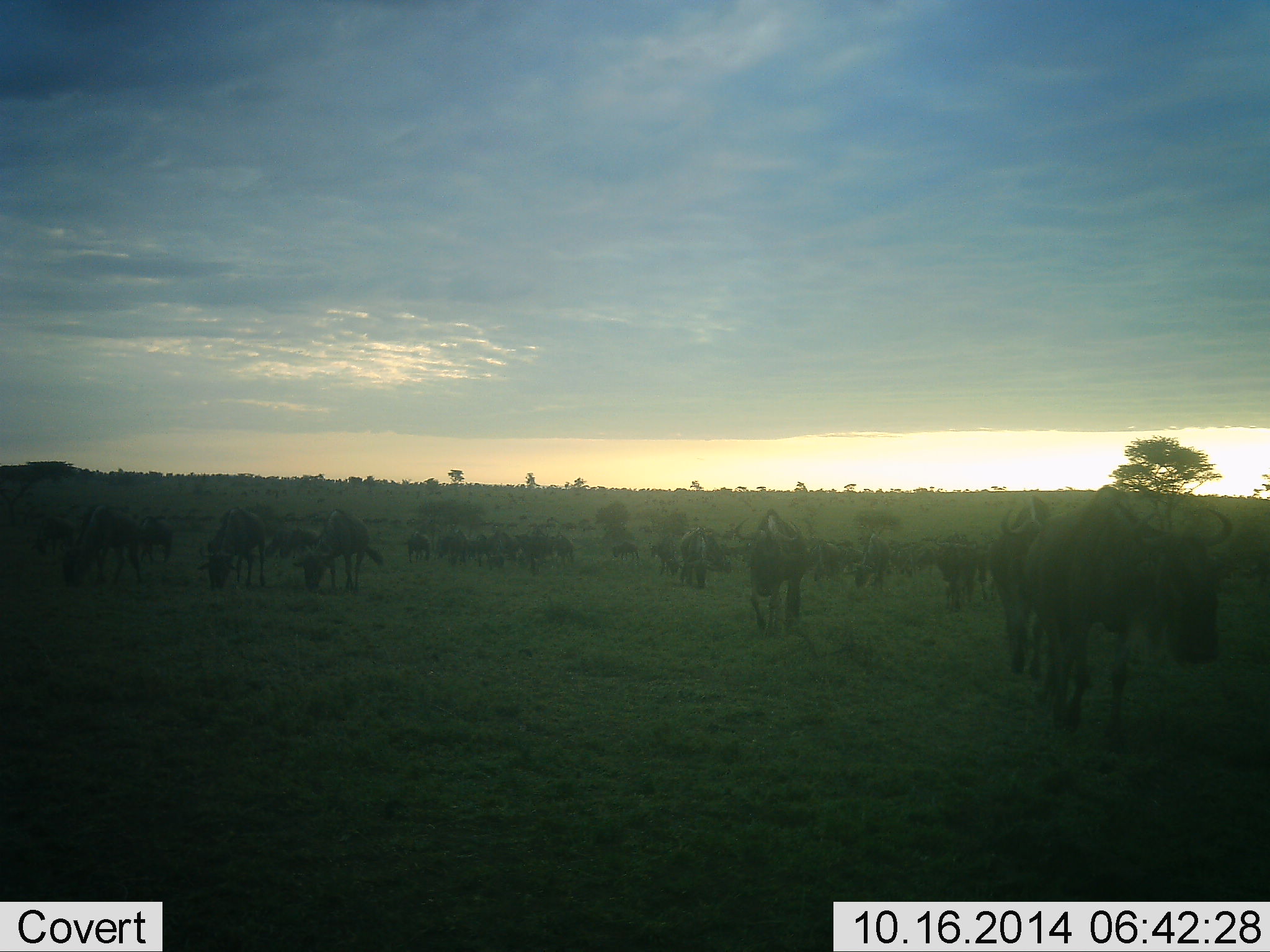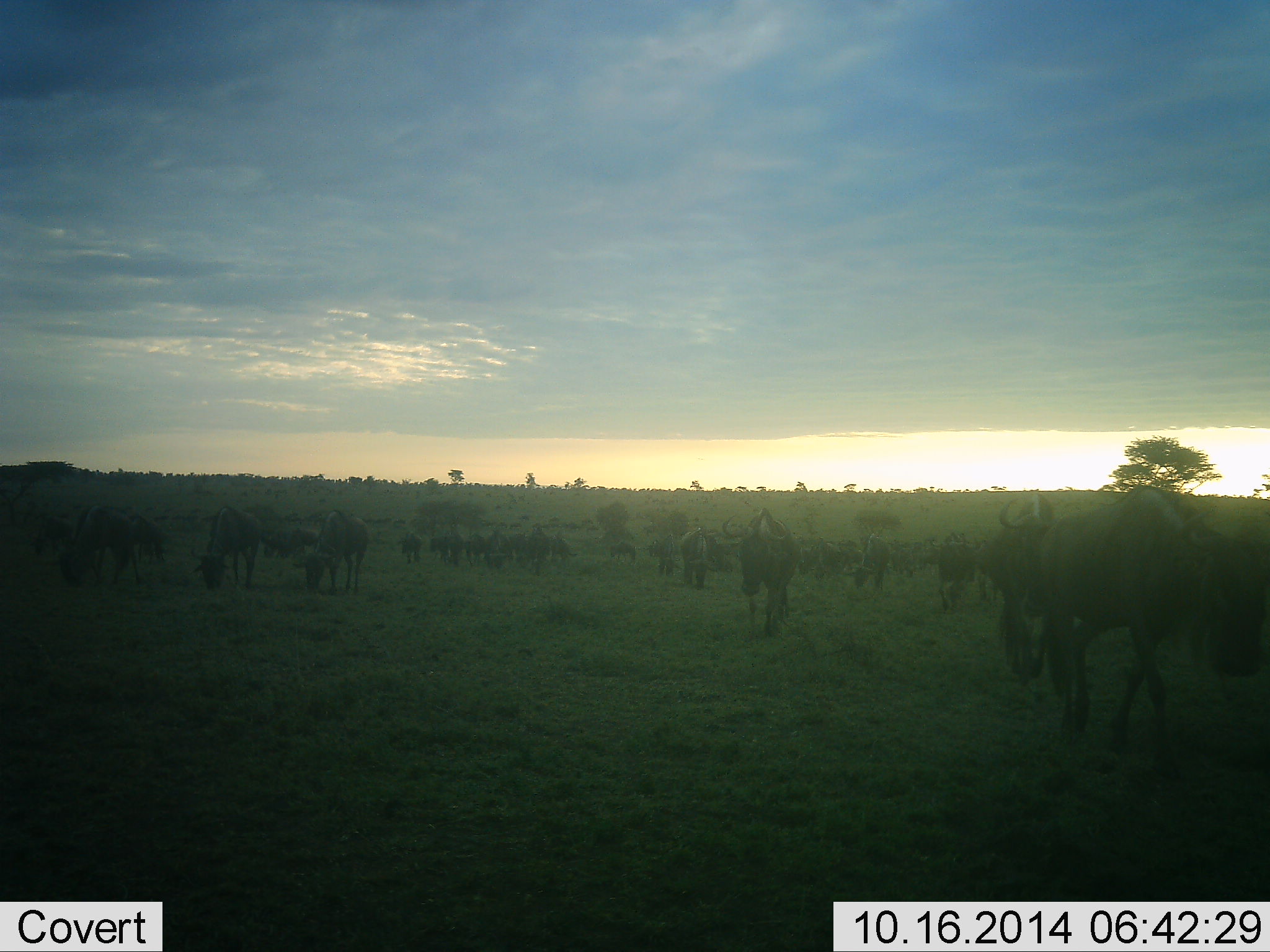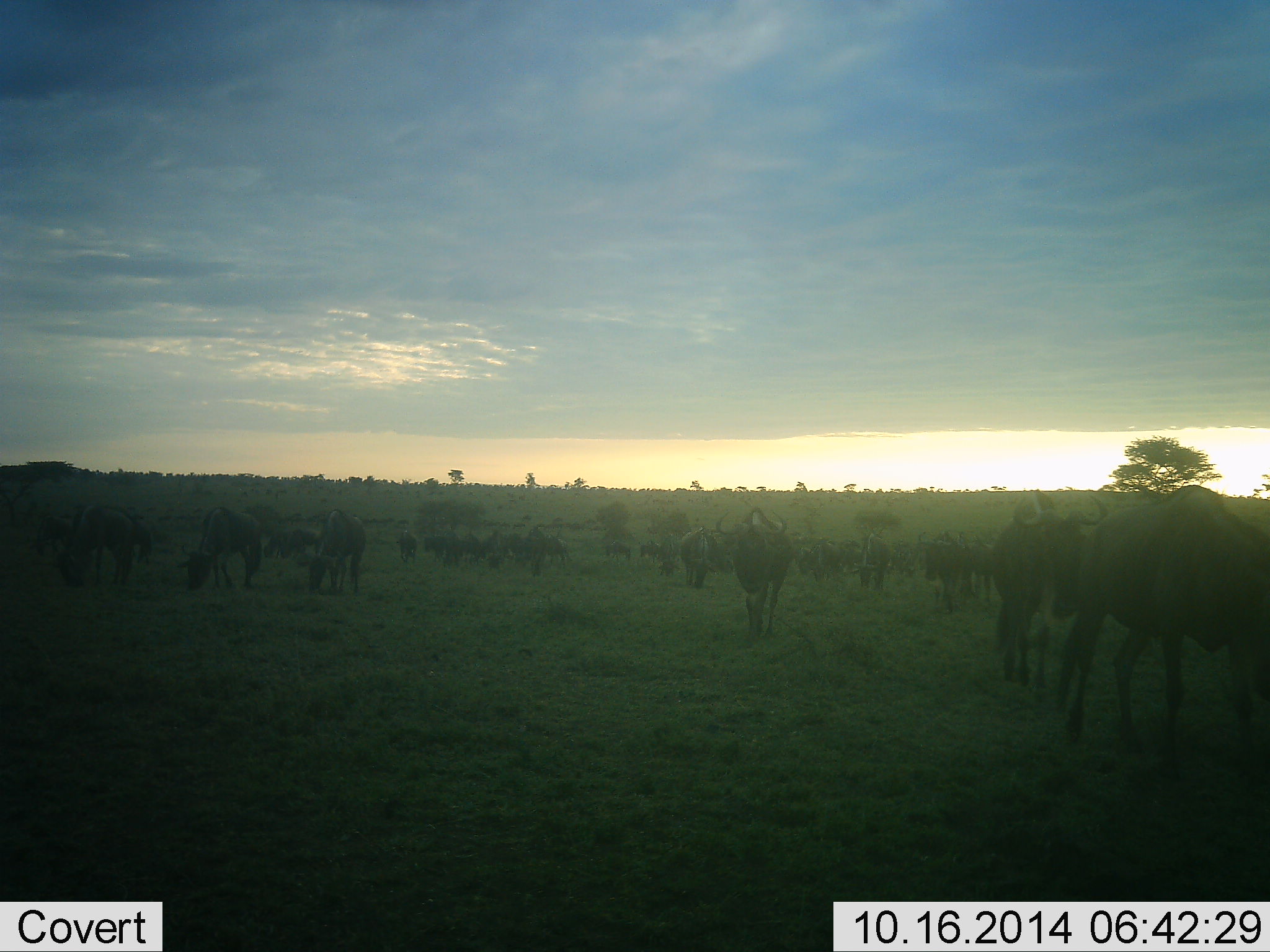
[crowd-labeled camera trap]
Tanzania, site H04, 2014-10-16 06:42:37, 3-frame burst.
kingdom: Animalia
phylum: Chordata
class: Mammalia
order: Artiodactyla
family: Bovidae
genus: Connochaetes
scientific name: Connochaetes taurinus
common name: blue wildebeest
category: wildebeest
Wildebeest (blue wildebeest) (Connochaetes taurinus), count 11-50. Behavior (volunteer vote fractions): standing 27%, resting 0%, moving 82%, interacting 0%. Young present (vote fraction): 0%. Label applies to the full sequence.